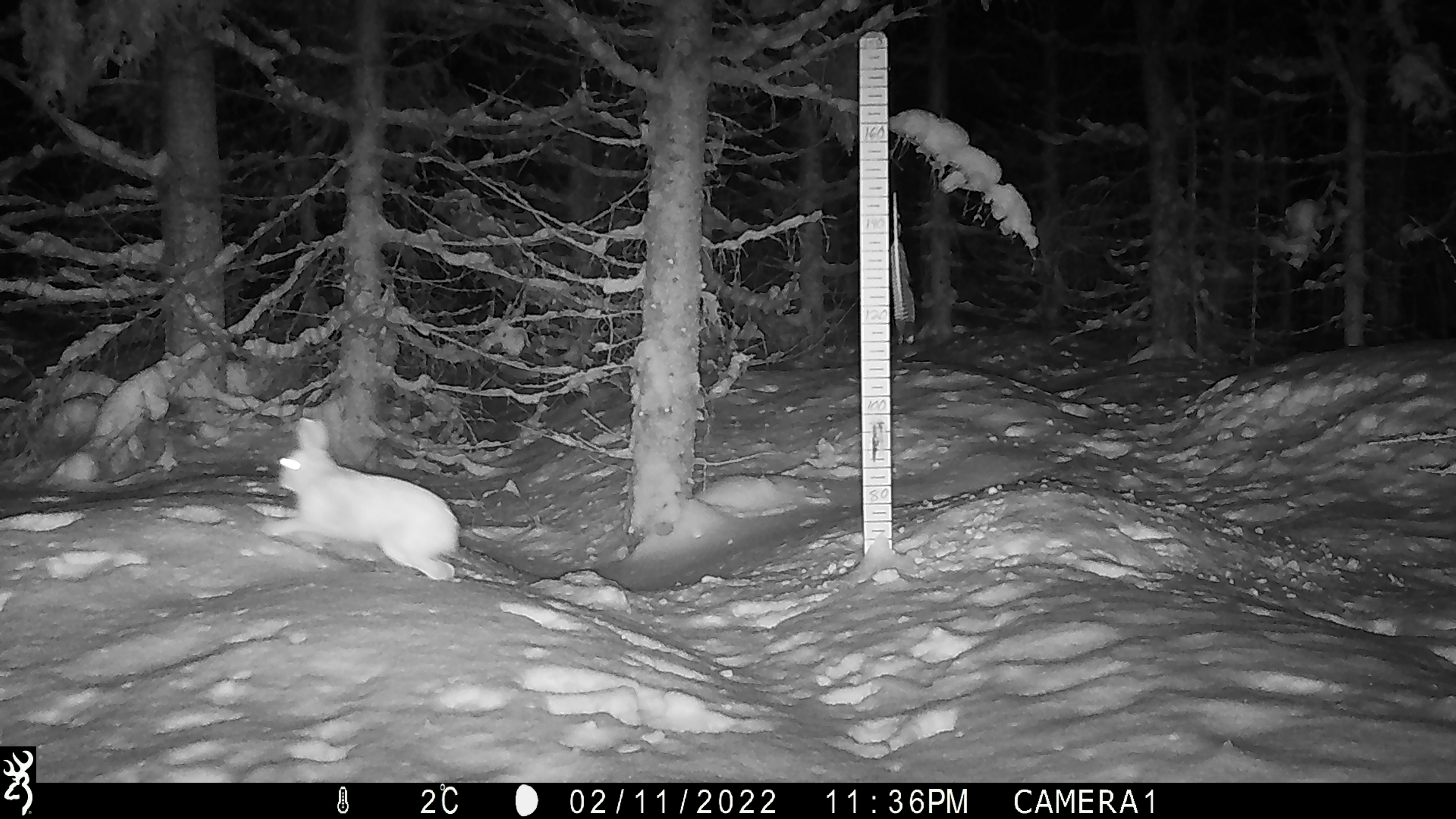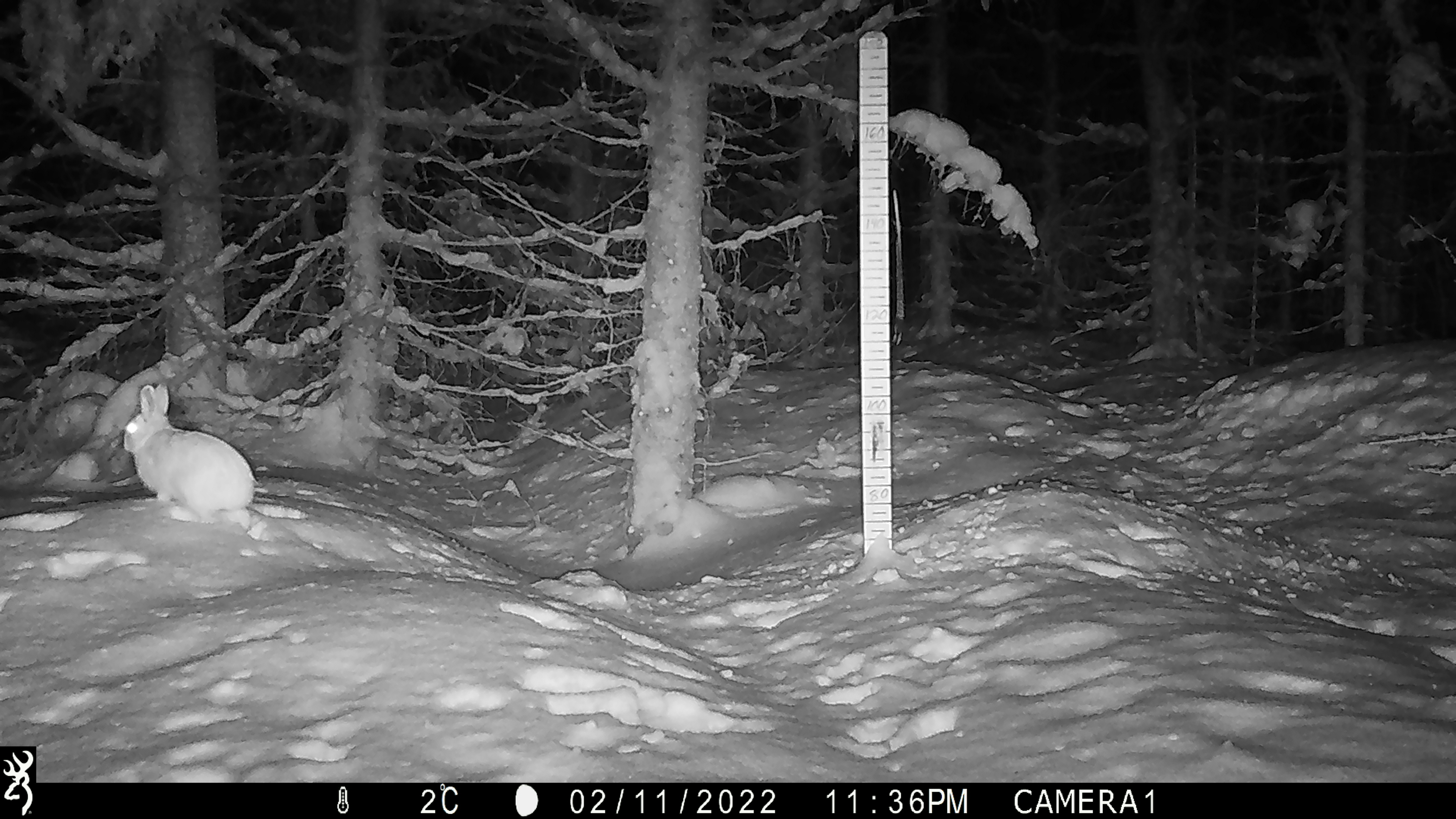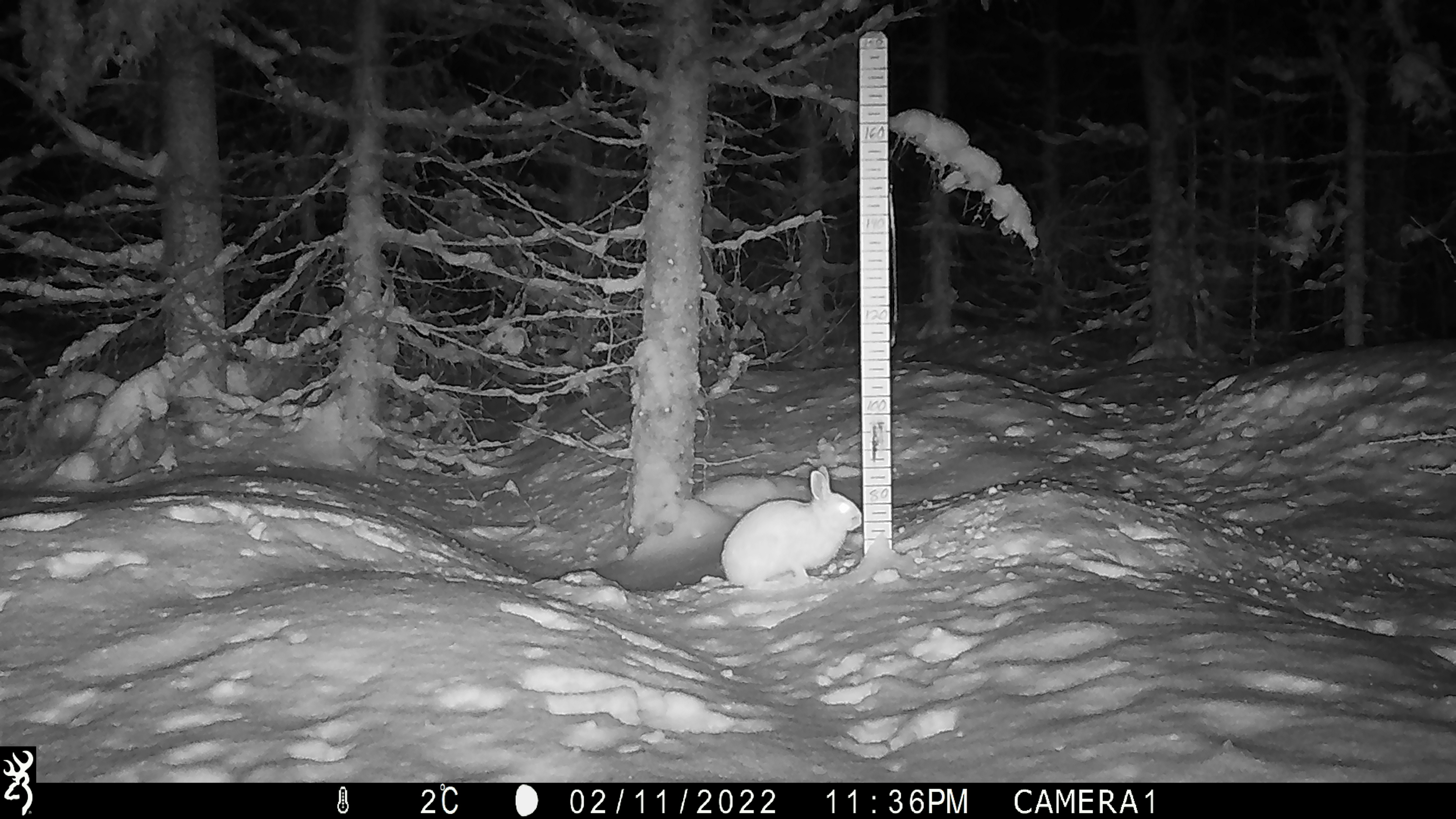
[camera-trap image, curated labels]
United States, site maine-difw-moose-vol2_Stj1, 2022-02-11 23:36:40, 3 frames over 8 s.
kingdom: Animalia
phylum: Chordata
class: Mammalia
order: Lagomorpha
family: Leporidae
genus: Lepus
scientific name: Lepus americanus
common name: snowshoe hare